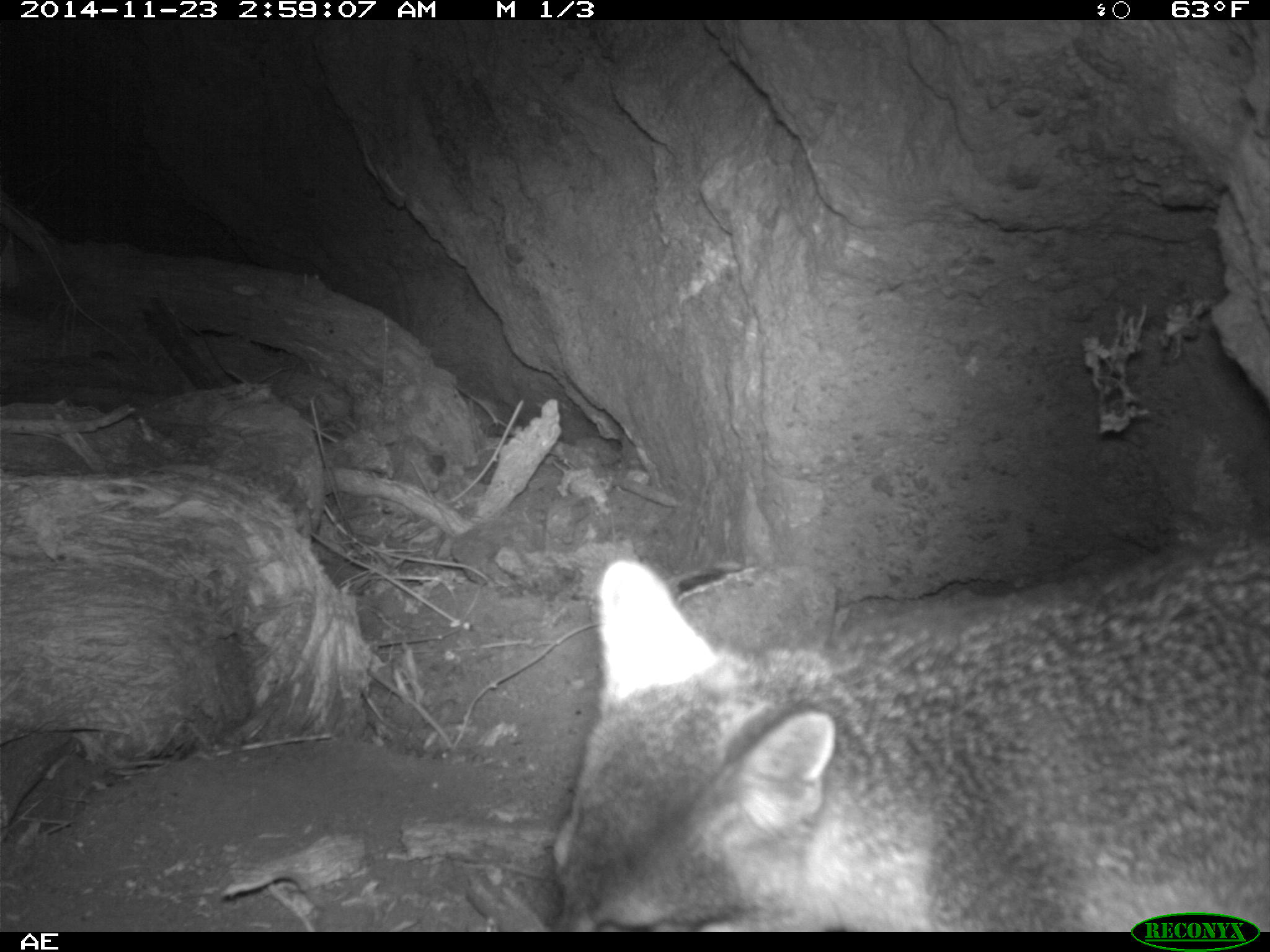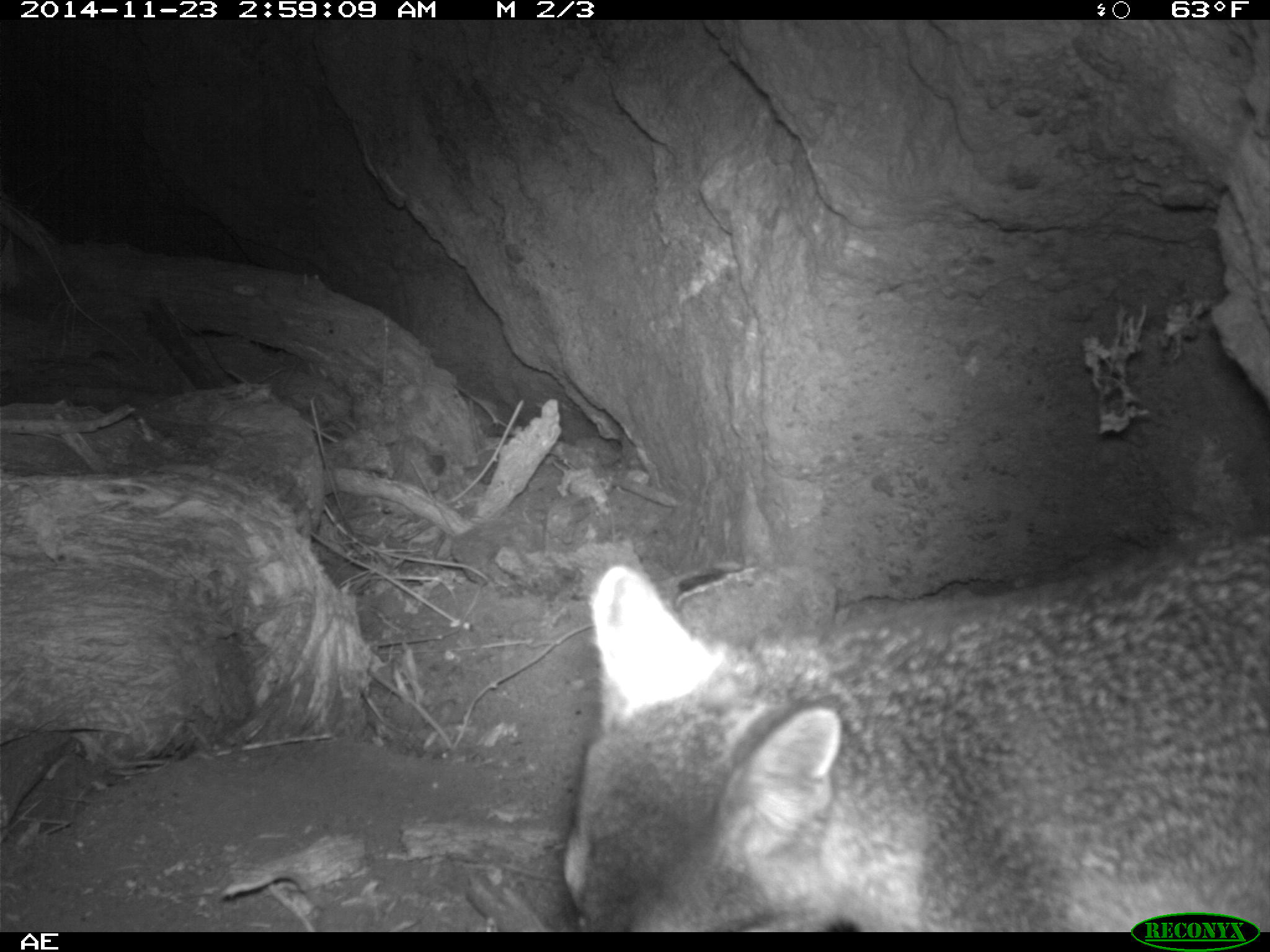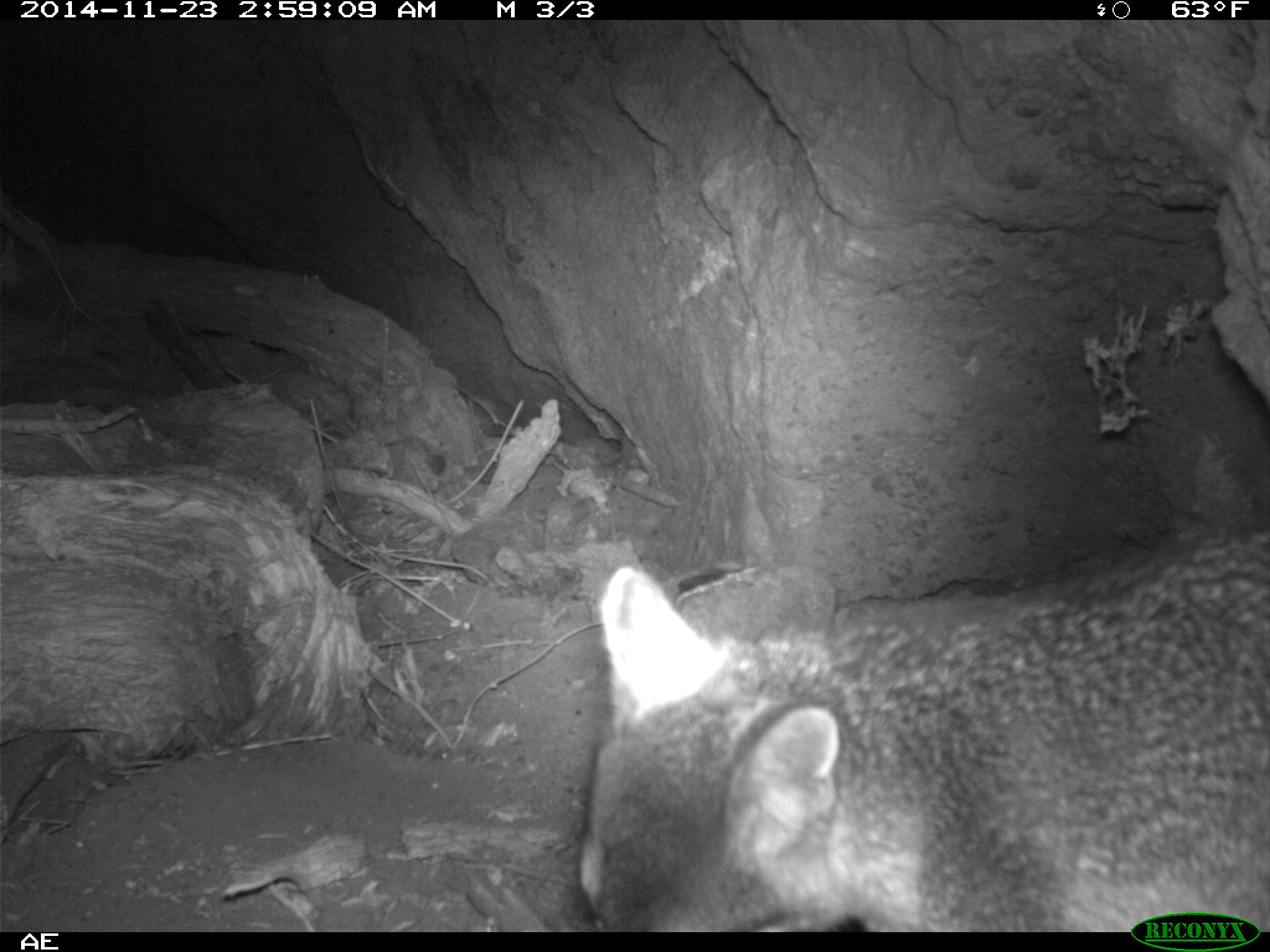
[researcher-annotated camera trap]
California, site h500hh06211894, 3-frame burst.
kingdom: Animalia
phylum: Chordata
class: Mammalia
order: Carnivora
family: Canidae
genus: Urocyon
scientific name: Urocyon littoralis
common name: island fox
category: fox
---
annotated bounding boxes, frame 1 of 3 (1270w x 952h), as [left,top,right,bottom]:
fox: [550,542,1269,931]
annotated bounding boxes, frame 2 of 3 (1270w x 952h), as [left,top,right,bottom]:
fox: [563,535,1269,930]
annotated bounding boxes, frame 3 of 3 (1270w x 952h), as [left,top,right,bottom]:
fox: [577,532,1269,932]